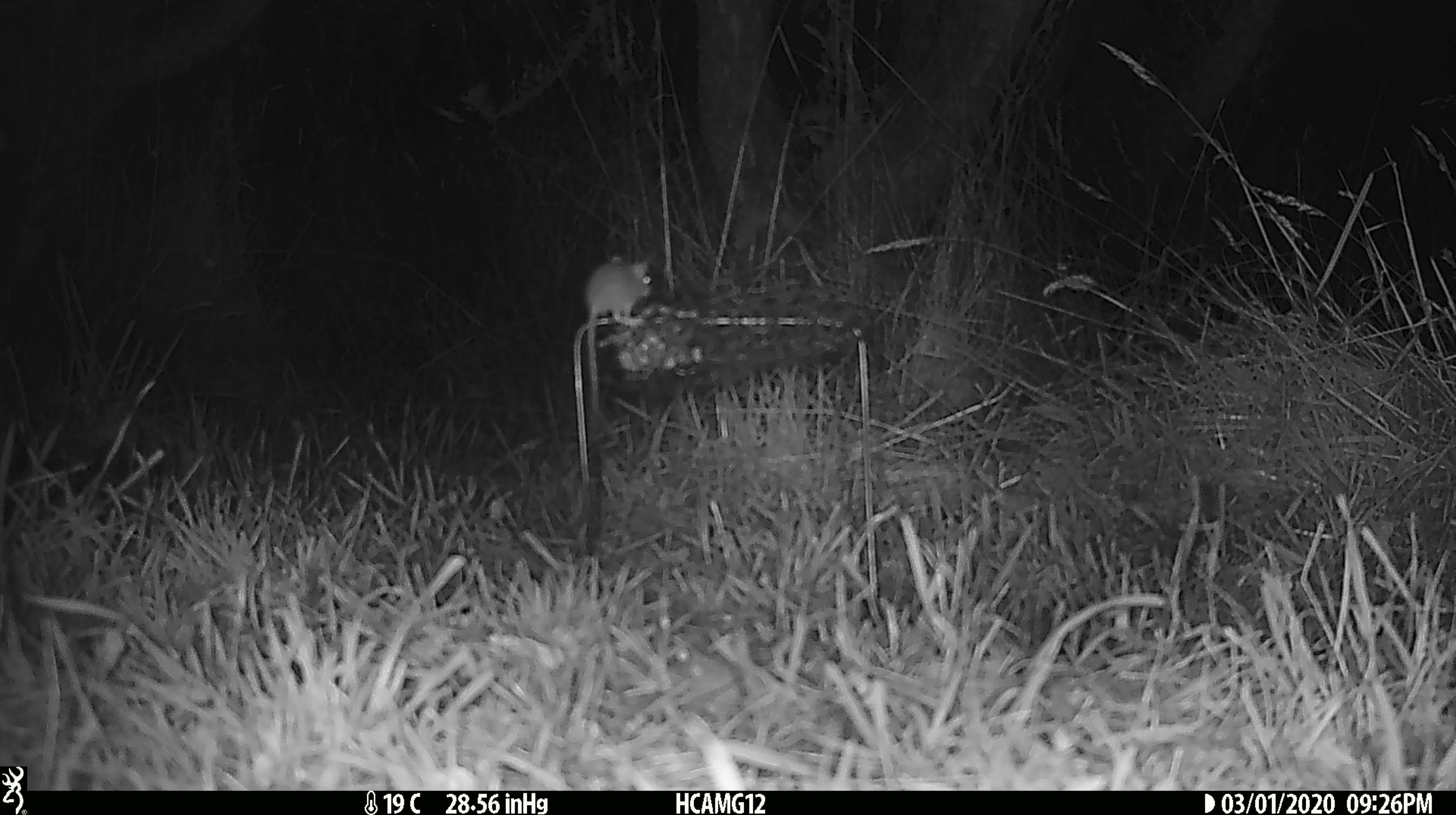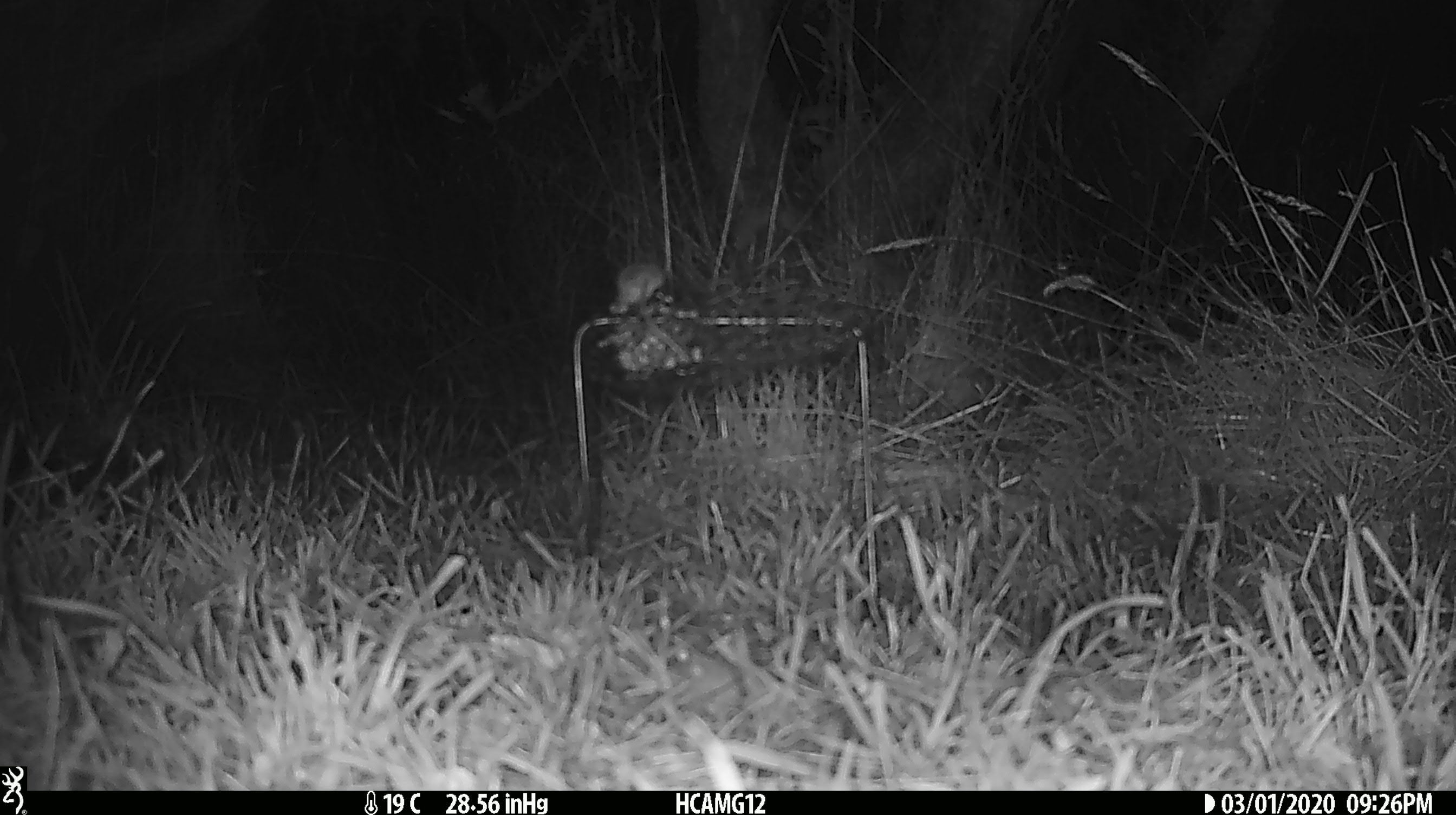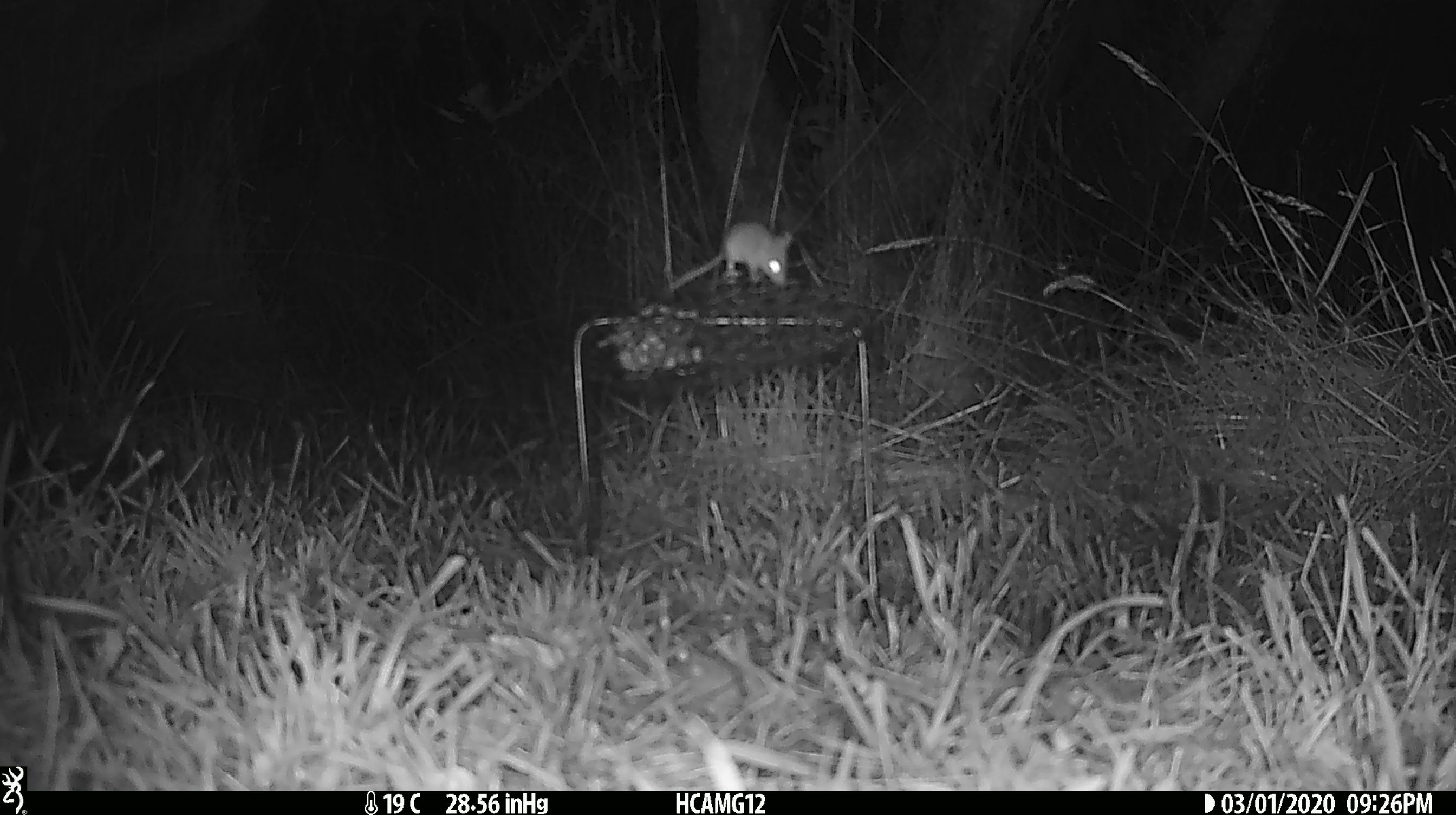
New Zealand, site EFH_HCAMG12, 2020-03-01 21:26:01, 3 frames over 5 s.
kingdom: Animalia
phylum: Chordata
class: Mammalia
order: Rodentia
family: Muridae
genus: Mus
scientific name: Mus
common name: mouse